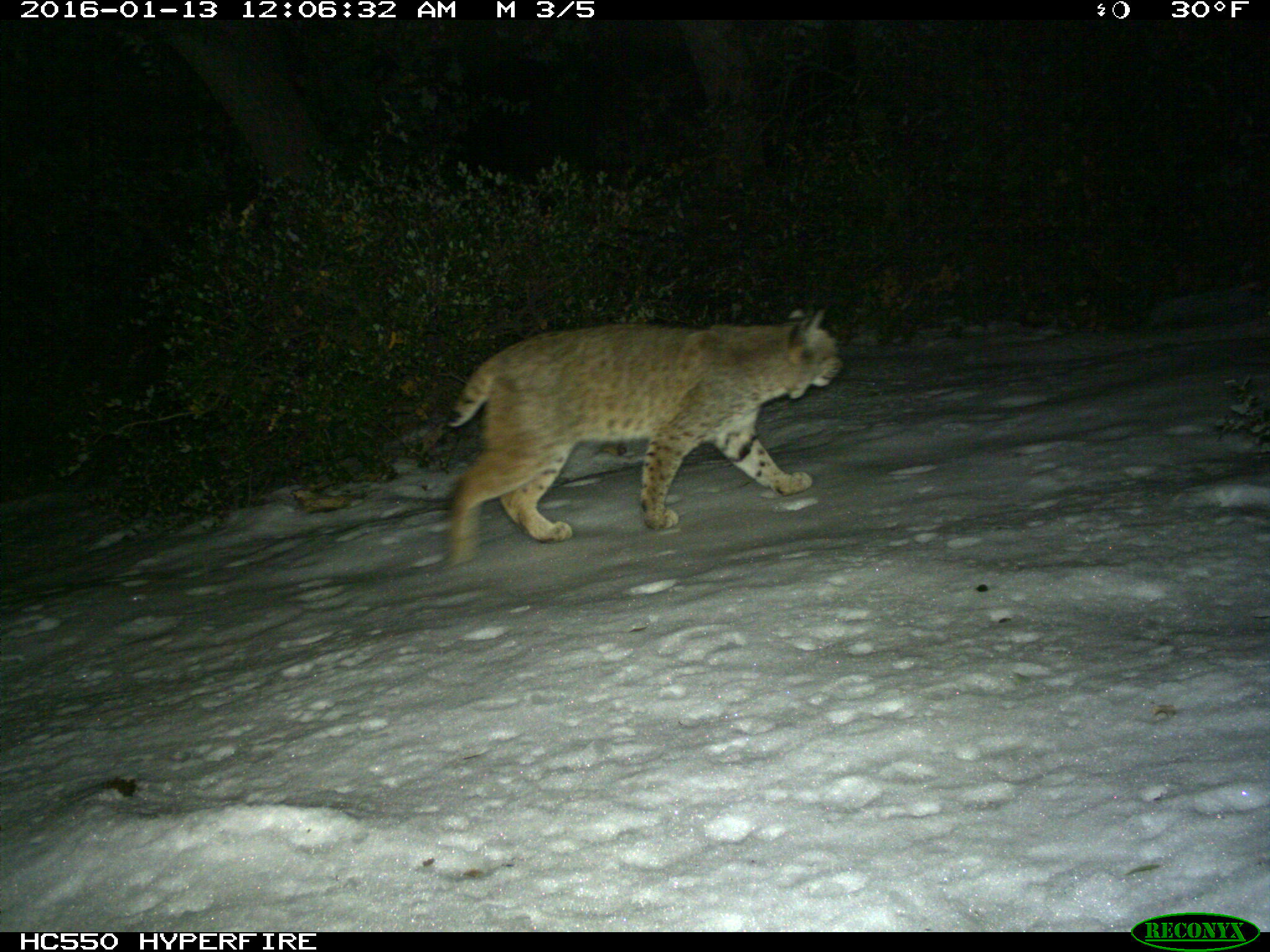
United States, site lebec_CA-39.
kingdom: Animalia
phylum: Chordata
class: Mammalia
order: Carnivora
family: Felidae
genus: Lynx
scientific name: Lynx rufus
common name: bobcat